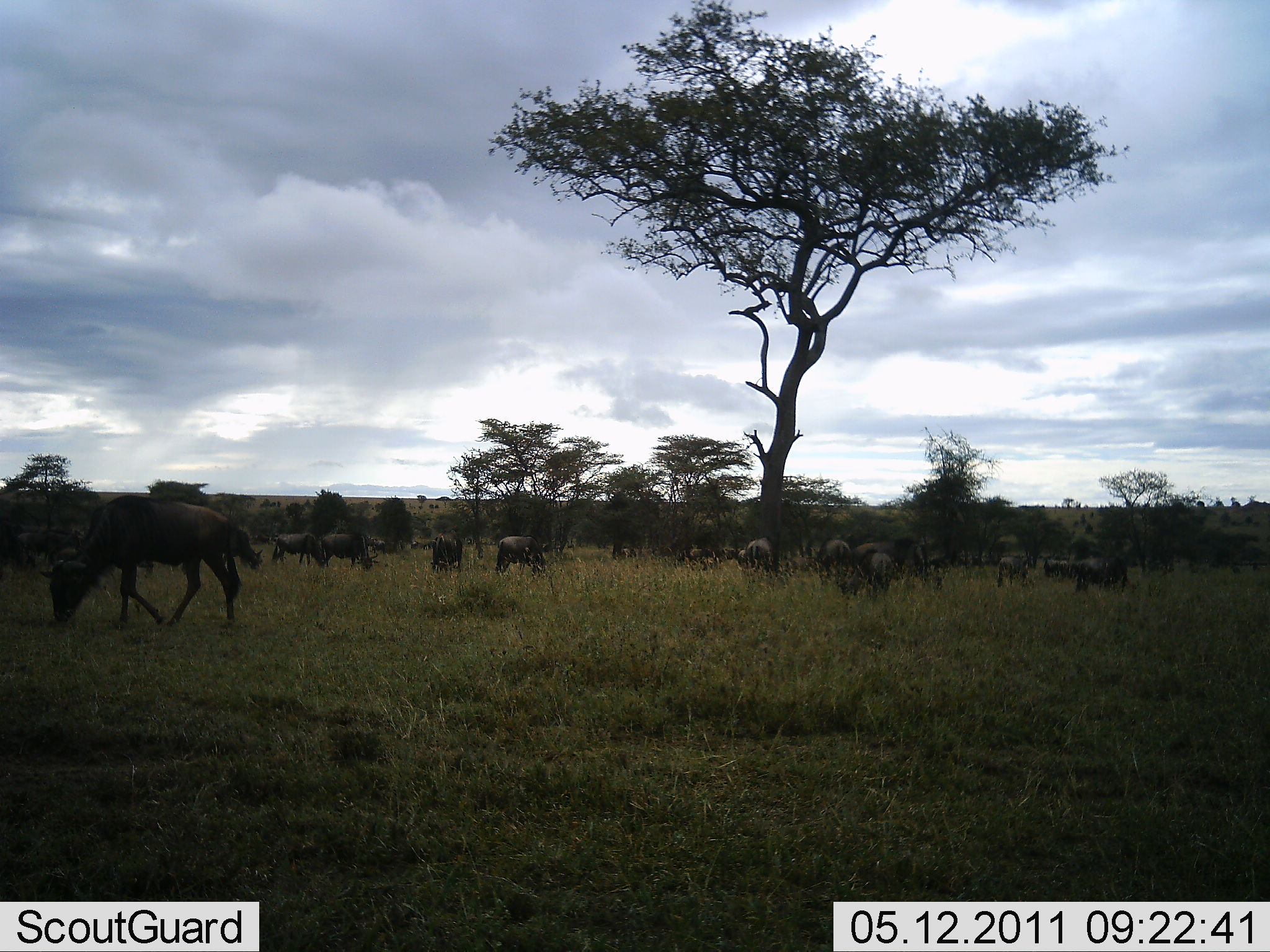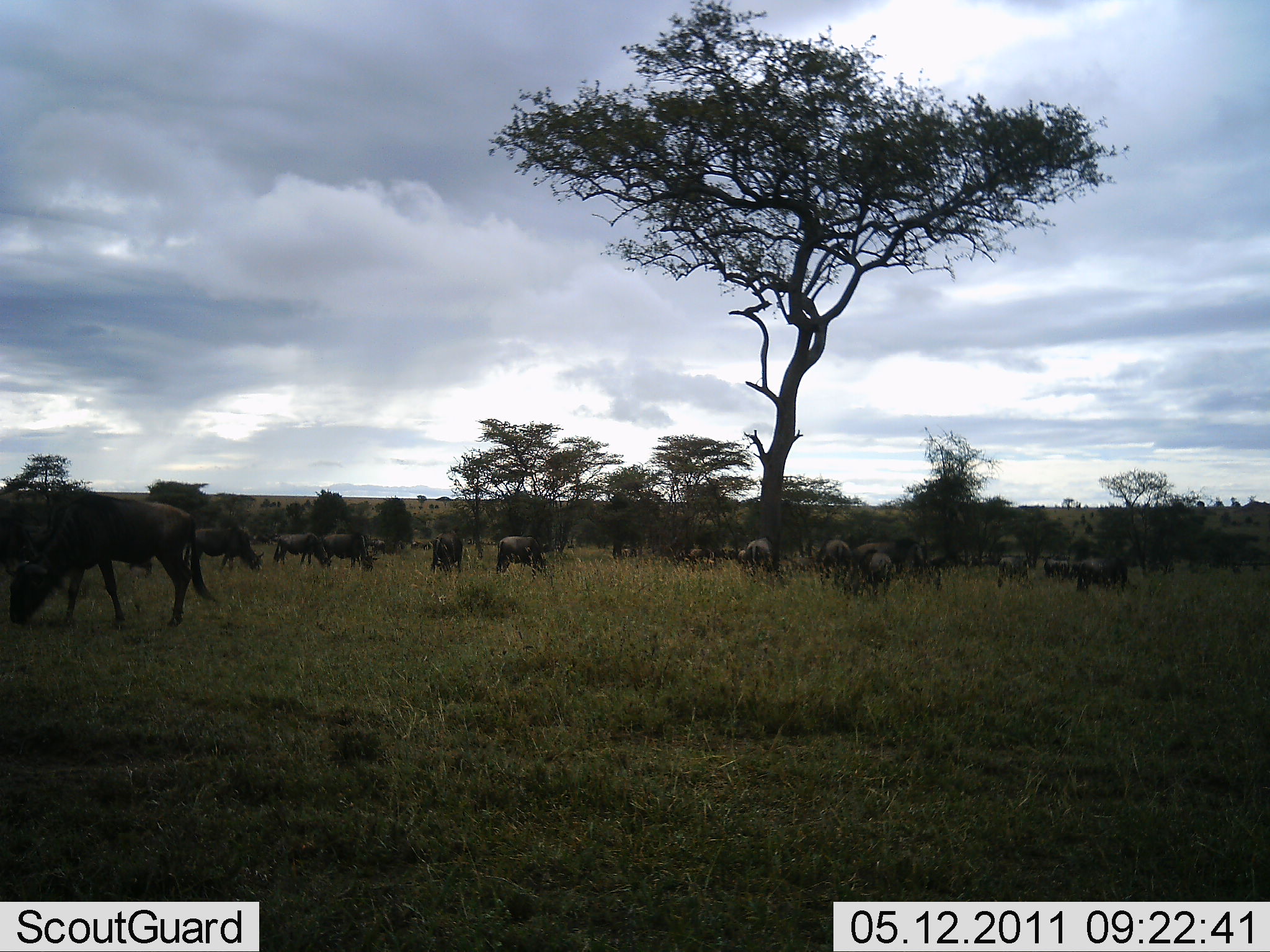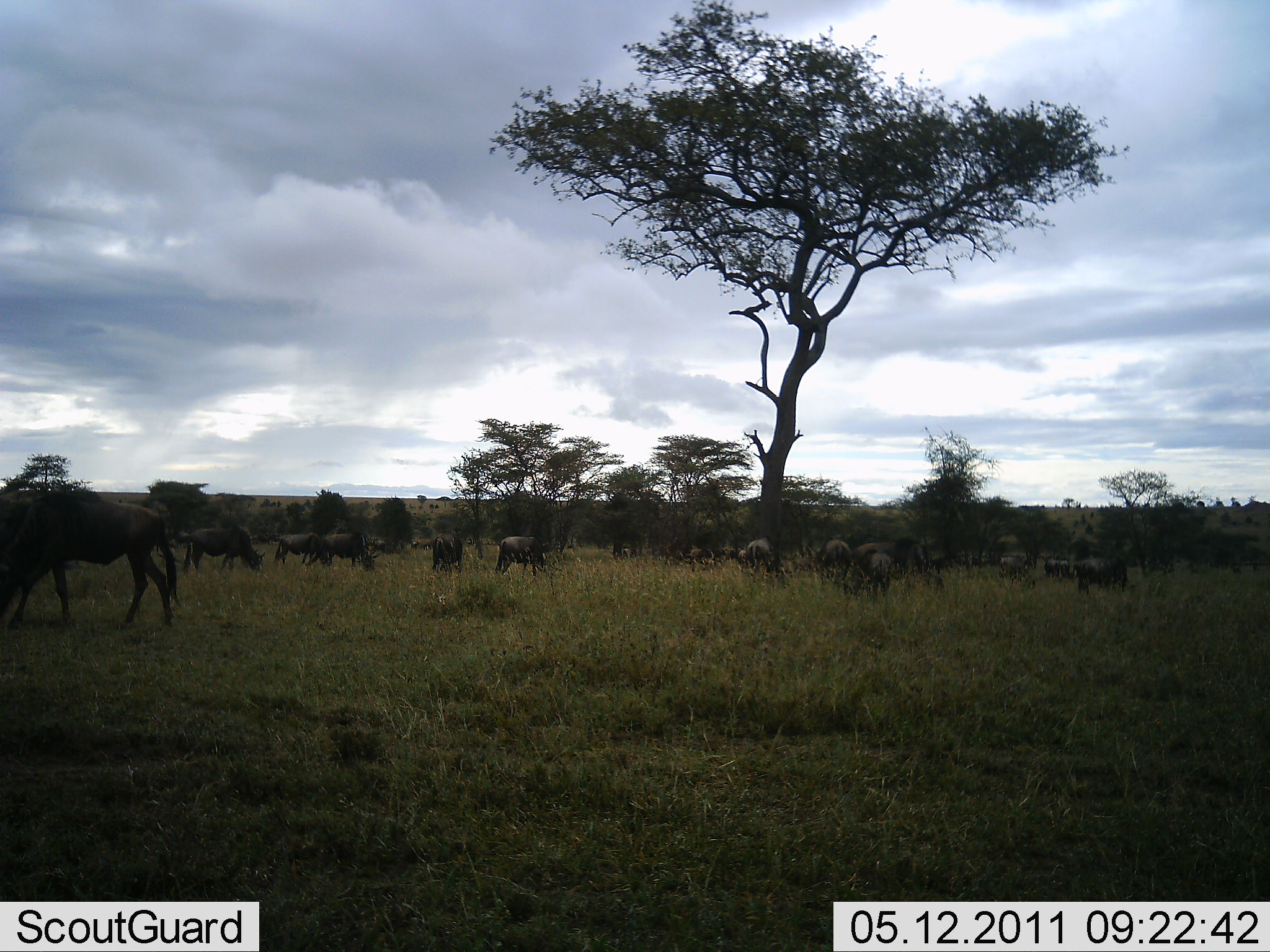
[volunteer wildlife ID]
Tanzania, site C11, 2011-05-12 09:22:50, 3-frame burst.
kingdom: Animalia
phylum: Chordata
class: Mammalia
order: Artiodactyla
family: Bovidae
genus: Connochaetes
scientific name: Connochaetes taurinus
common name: blue wildebeest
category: wildebeest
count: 11-50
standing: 36%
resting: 9%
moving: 36%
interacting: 0%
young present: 0%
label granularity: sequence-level